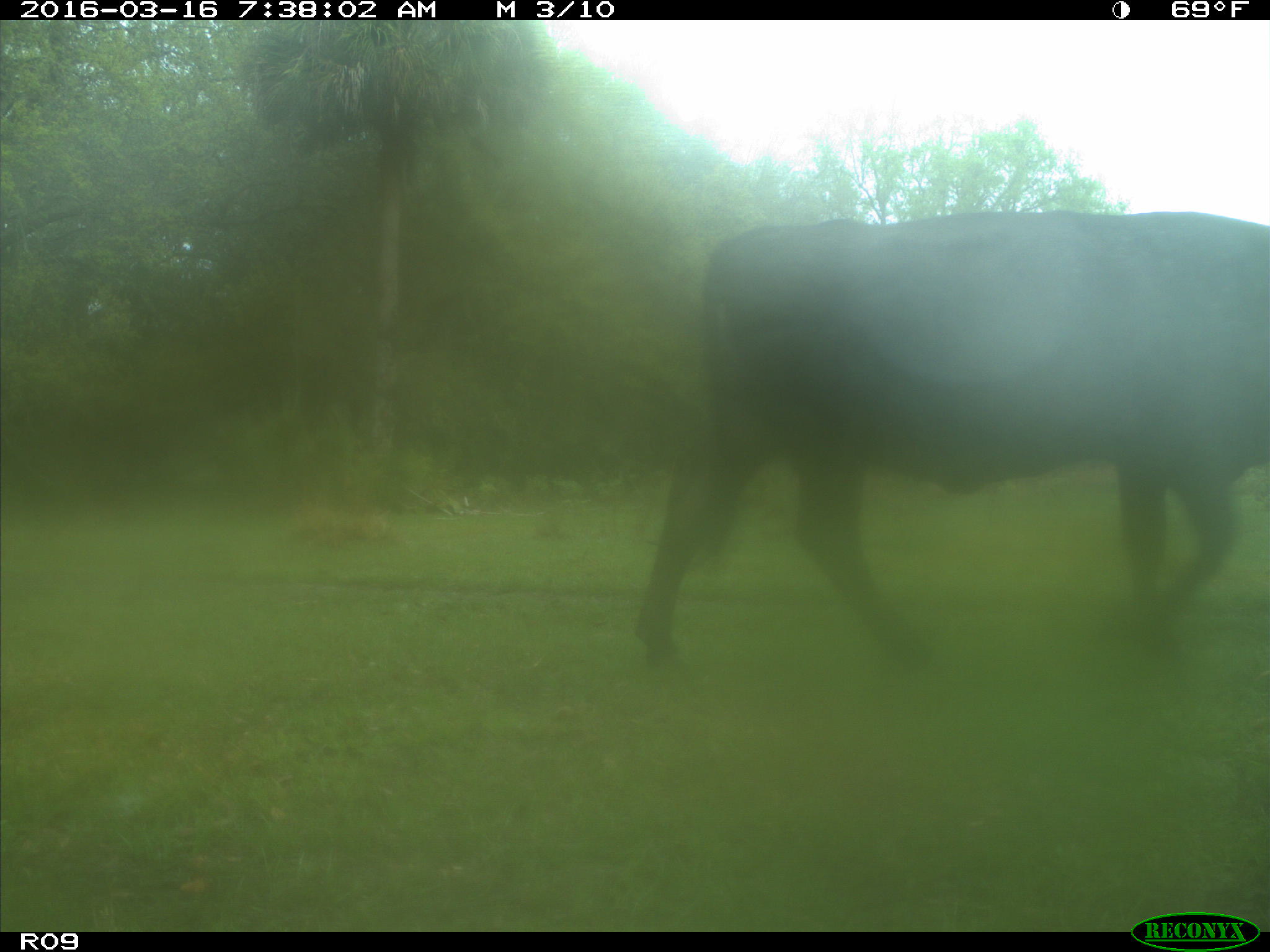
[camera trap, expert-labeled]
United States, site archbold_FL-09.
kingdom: Animalia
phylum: Chordata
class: Mammalia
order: Artiodactyla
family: Bovidae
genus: Bos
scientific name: Bos taurus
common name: domestic cow